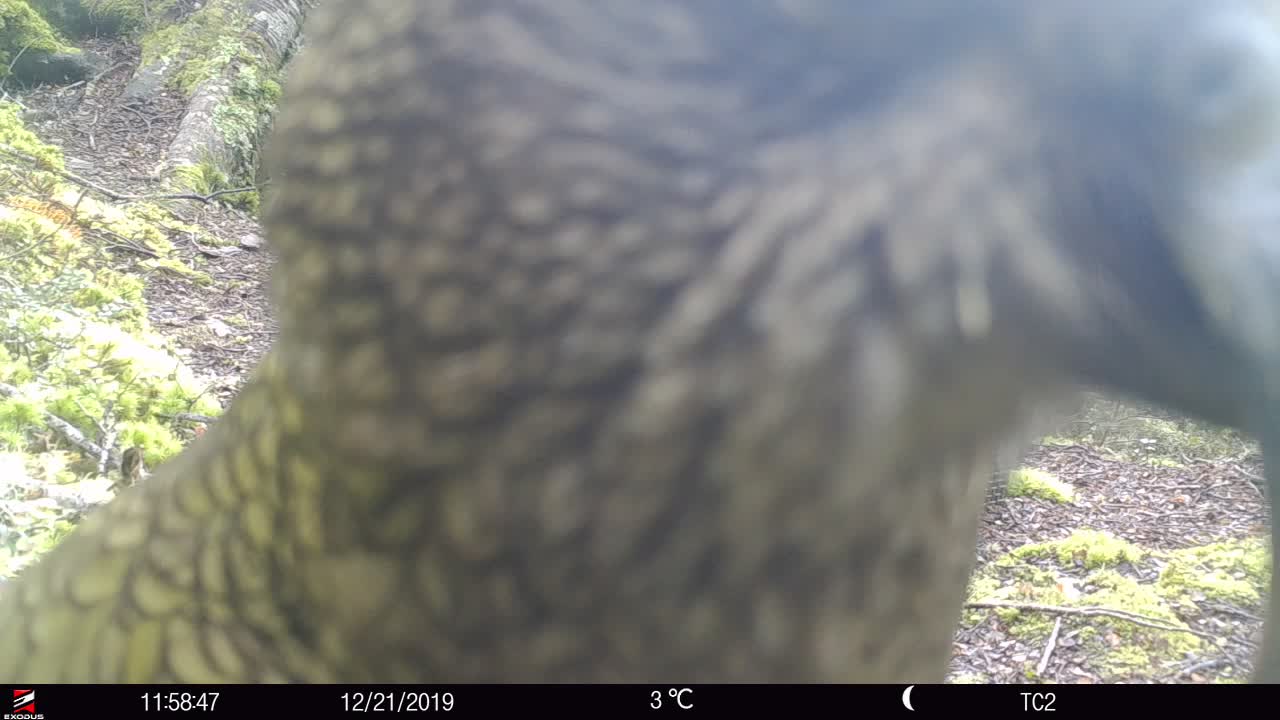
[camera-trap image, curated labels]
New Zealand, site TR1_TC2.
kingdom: Animalia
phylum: Chordata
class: Aves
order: Psittaciformes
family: Strigopidae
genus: Nestor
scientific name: Nestor notabilis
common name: kea